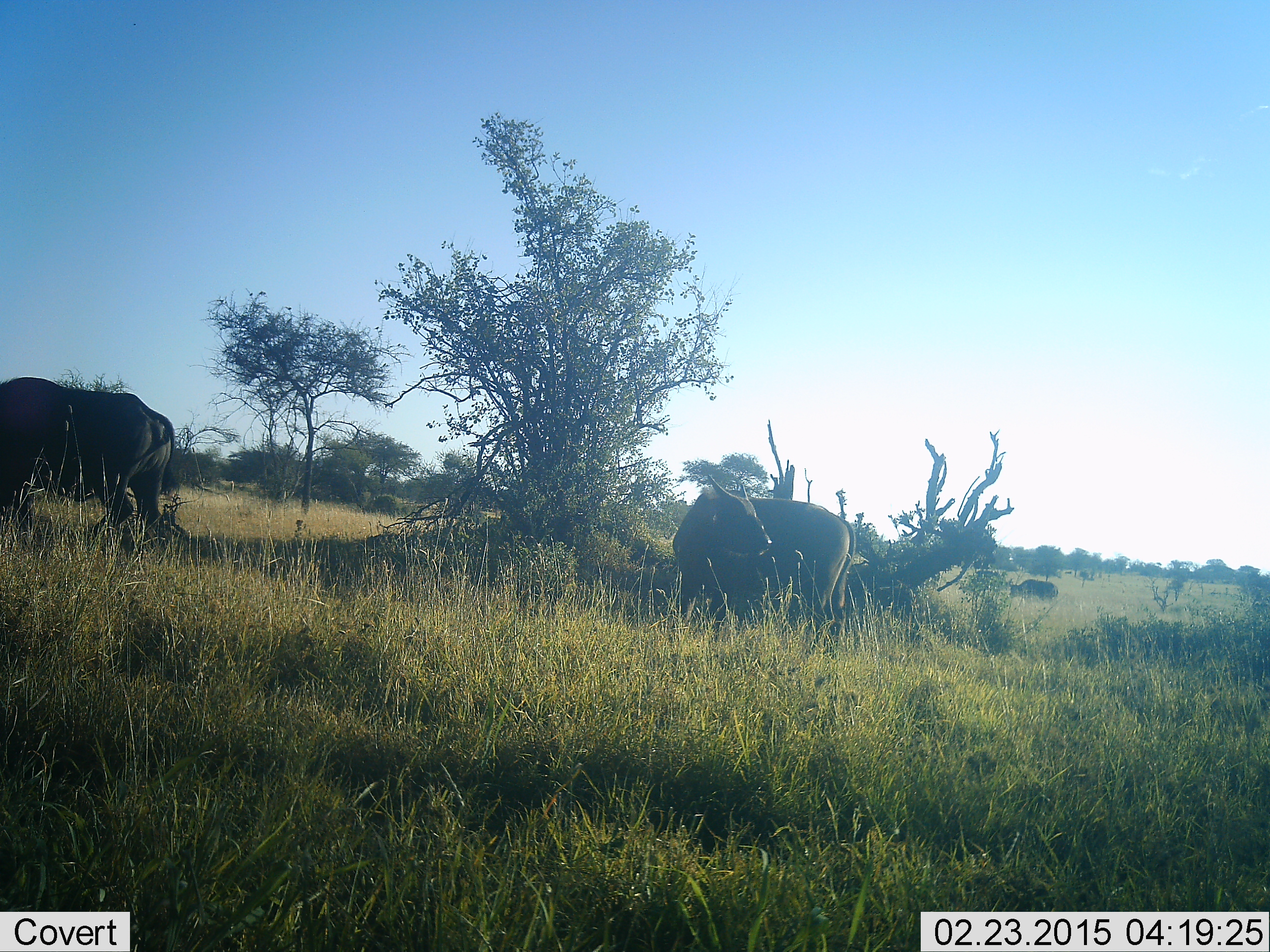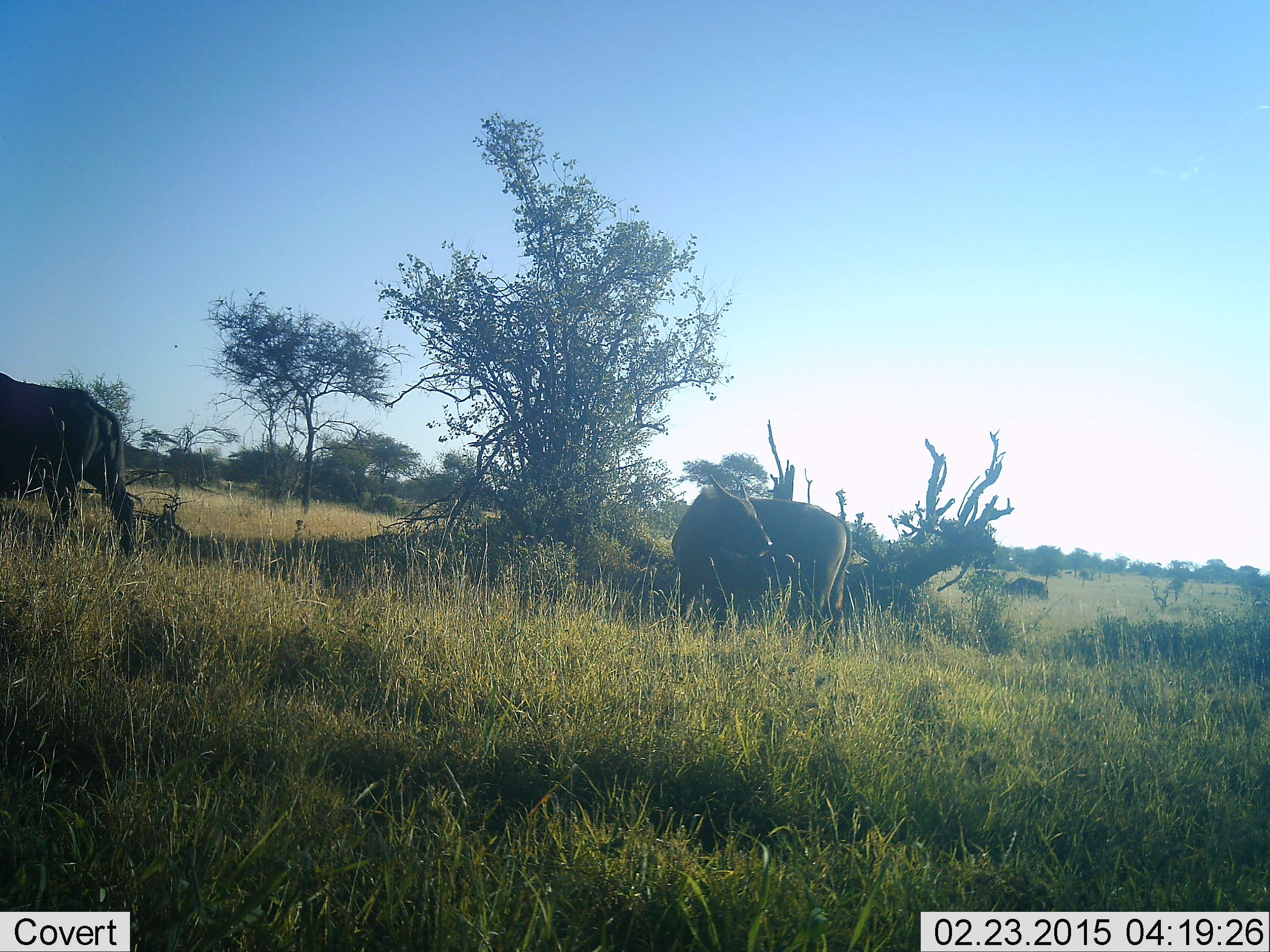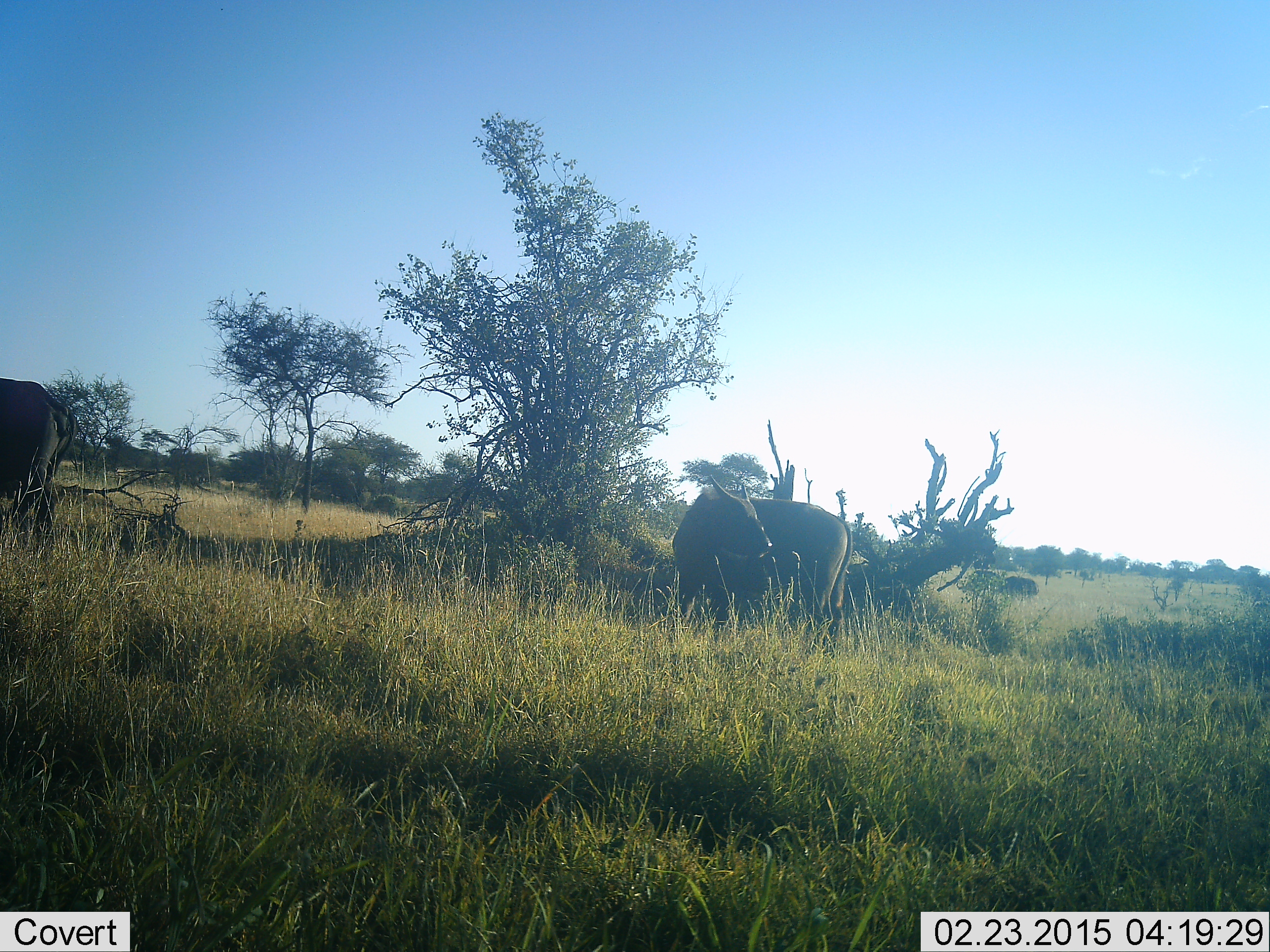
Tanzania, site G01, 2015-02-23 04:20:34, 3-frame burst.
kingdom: Animalia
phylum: Chordata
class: Mammalia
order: Artiodactyla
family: Bovidae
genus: Syncerus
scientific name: Syncerus caffer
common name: cape buffalo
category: buffalo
Buffalo (cape buffalo) (Syncerus caffer), count 3. Behavior (volunteer vote fractions): standing 70%, resting 0%, moving 90%, interacting 10%. Young present (vote fraction): 0%. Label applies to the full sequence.